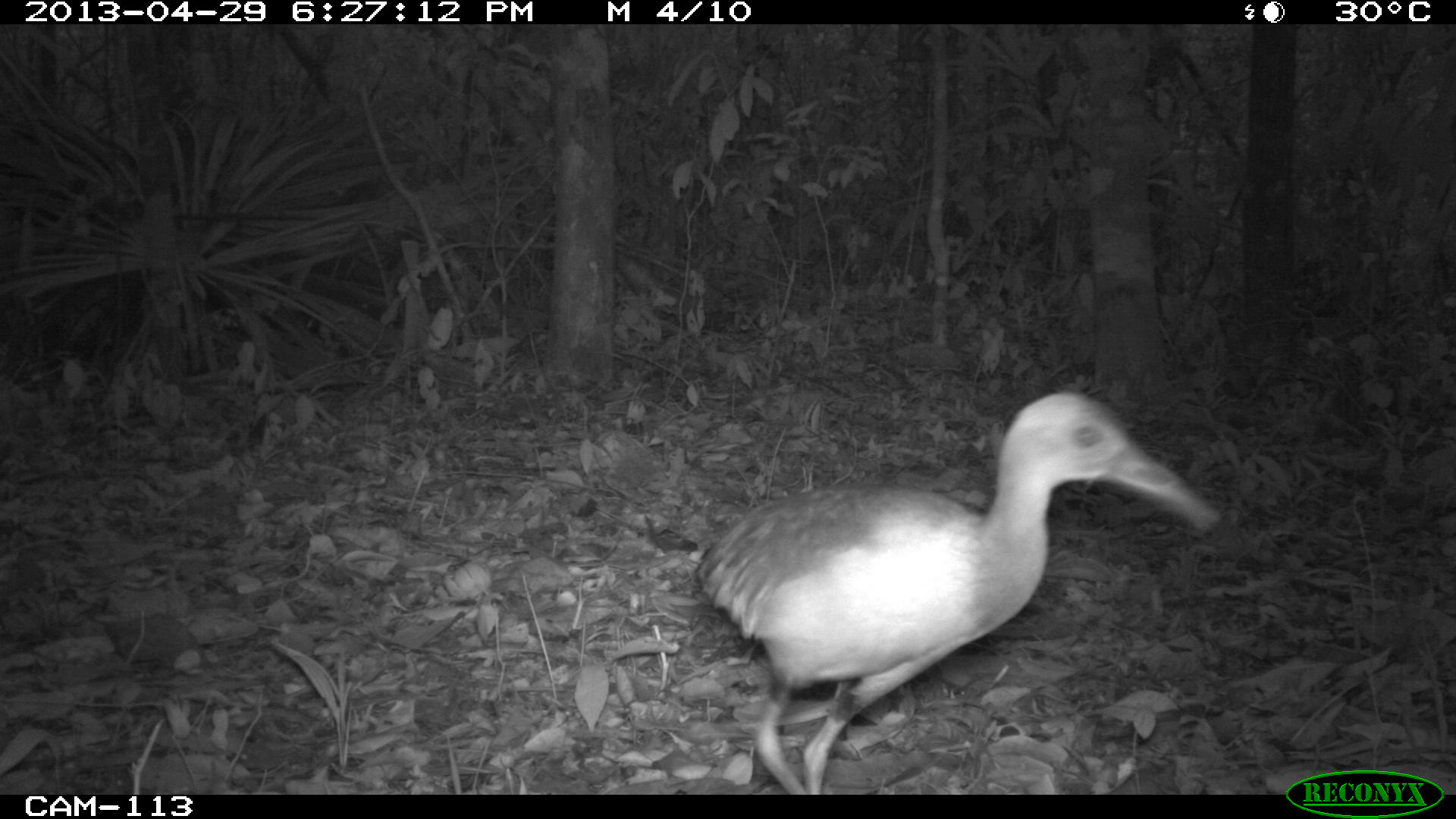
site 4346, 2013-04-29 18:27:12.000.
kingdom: Animalia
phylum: Chordata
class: Aves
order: Gruiformes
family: Rallidae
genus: Aramides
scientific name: Aramides cajaneus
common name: gray-necked wood-rail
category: aramides cajanea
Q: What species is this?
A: Aramides cajanea (gray-necked wood-rail) (Aramides cajaneus).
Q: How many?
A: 1.